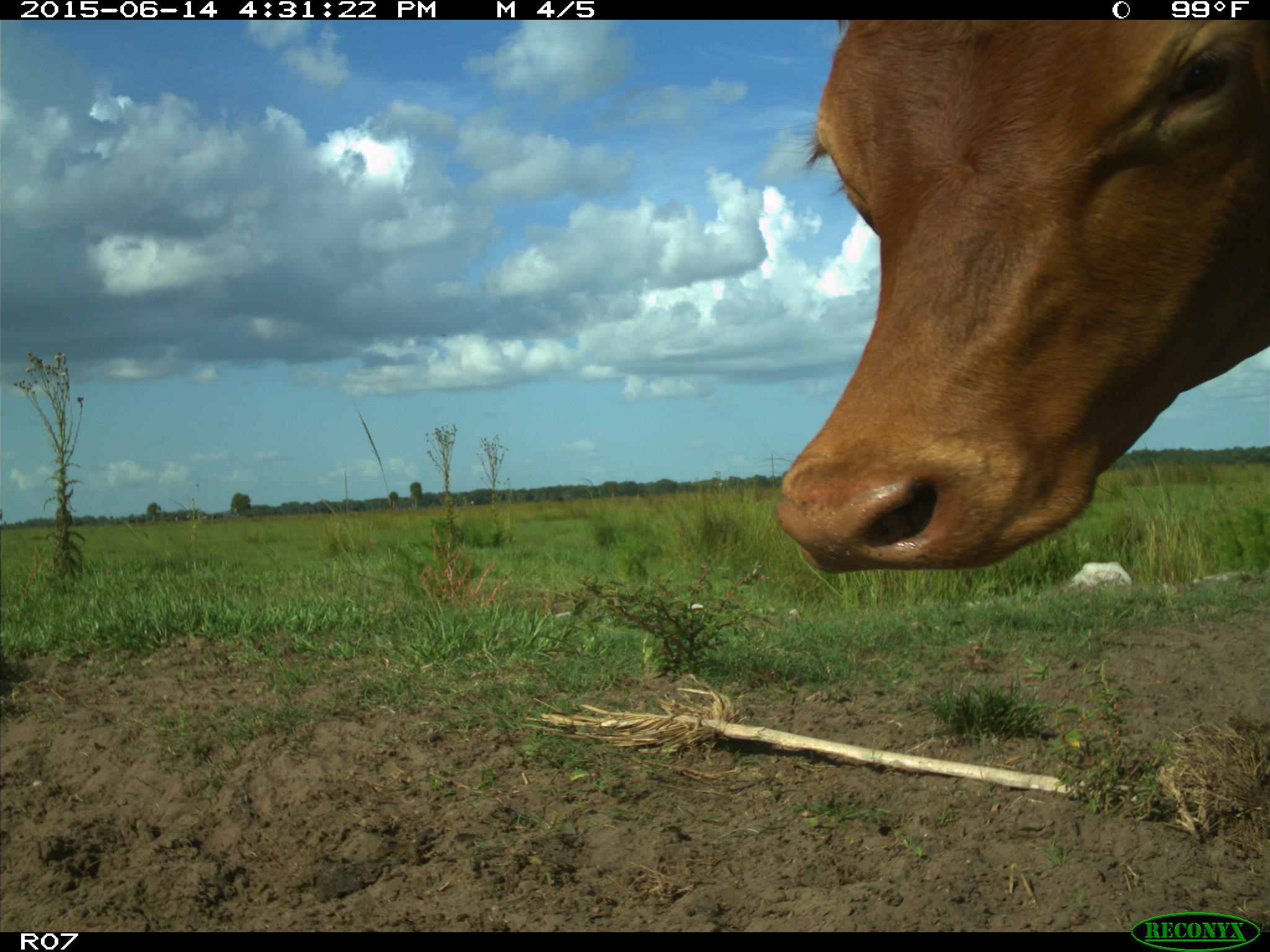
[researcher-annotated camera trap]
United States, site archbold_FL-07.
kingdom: Animalia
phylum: Chordata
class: Mammalia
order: Artiodactyla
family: Bovidae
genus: Bos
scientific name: Bos taurus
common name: domestic cow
Bos taurus (domestic cow).